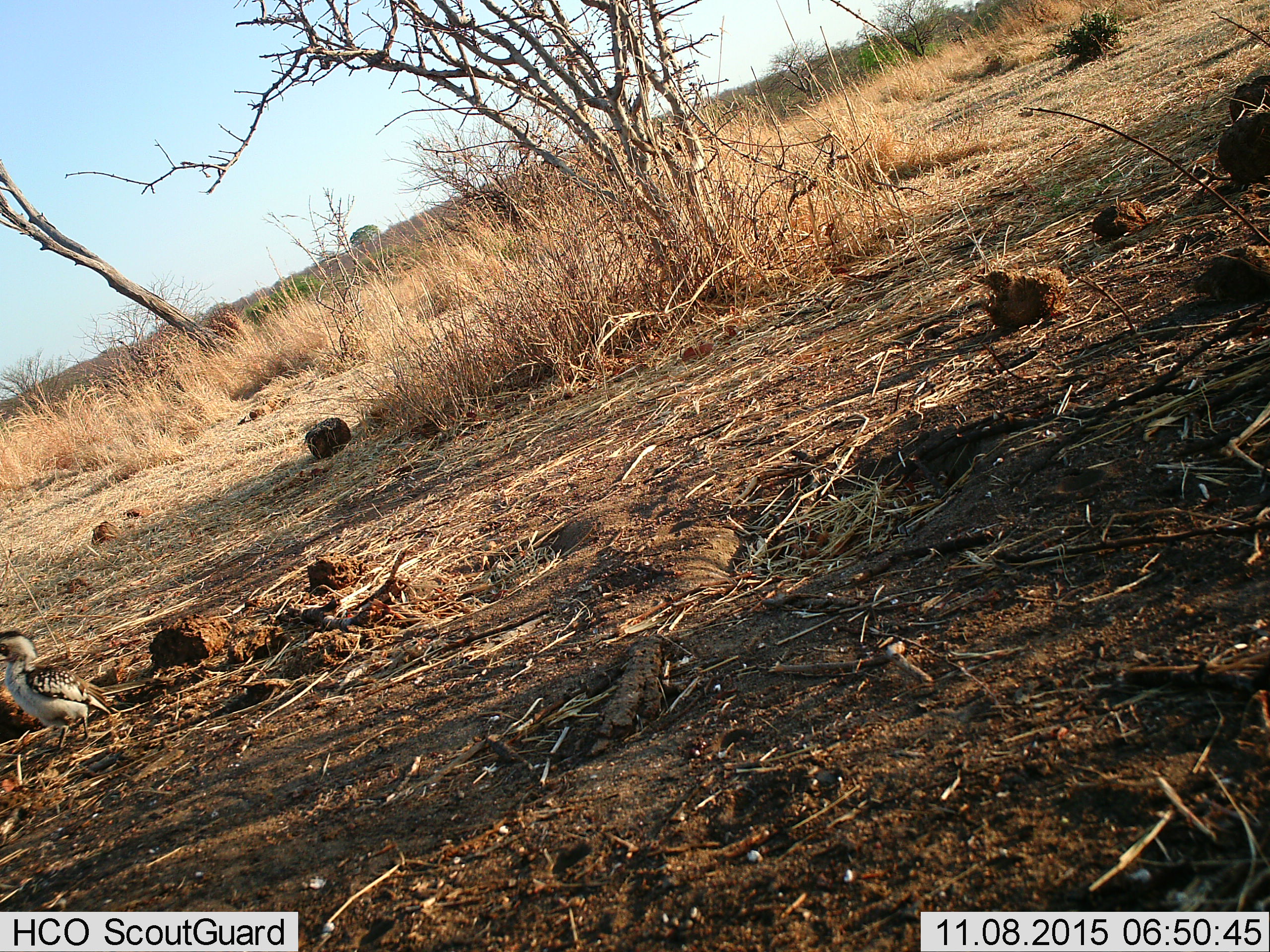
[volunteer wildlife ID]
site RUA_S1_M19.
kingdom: Animalia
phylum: Chordata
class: Aves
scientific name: Aves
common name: bird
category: birdother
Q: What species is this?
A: Birdother (bird) (Aves).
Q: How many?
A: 1.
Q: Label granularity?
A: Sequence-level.